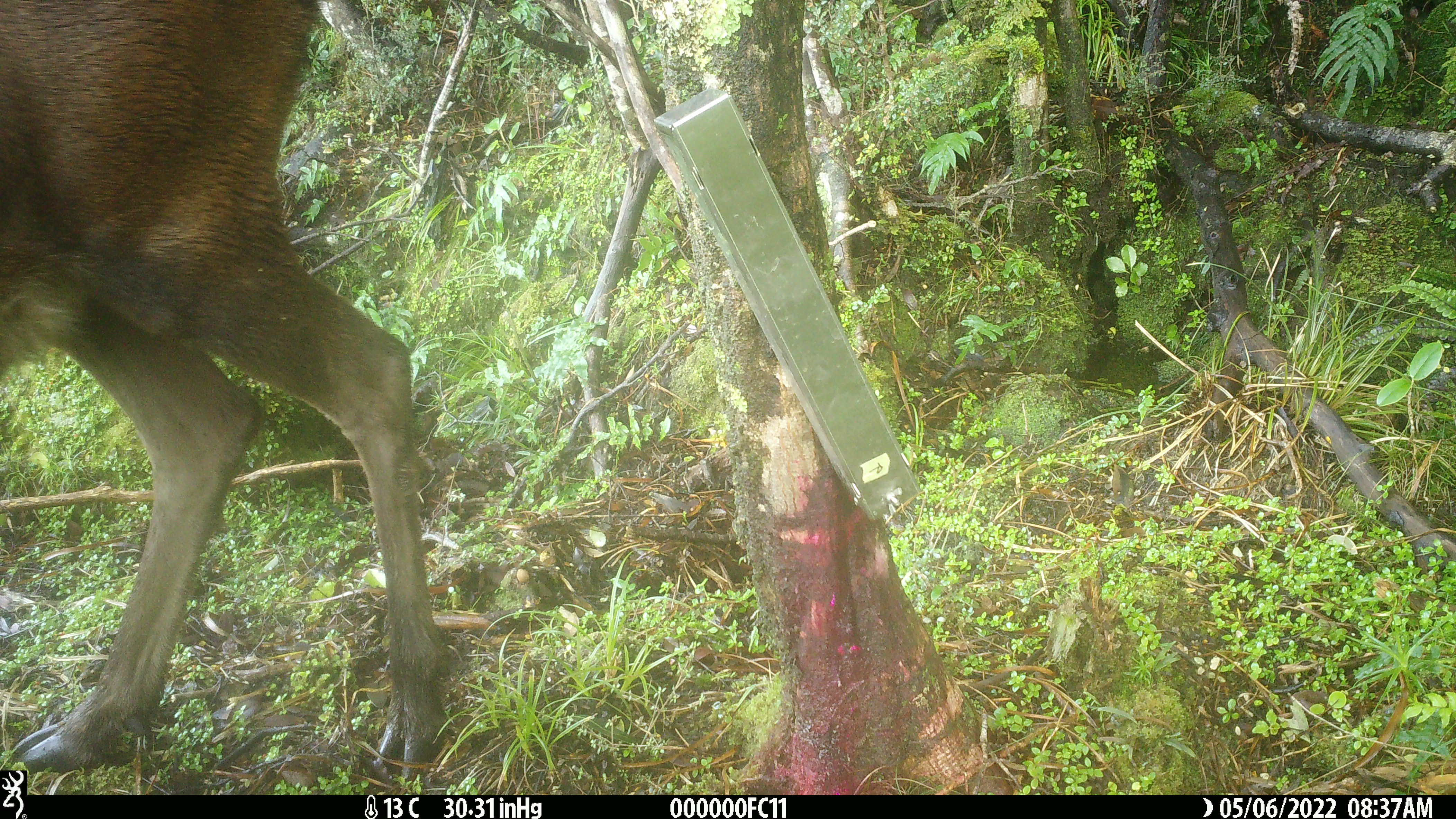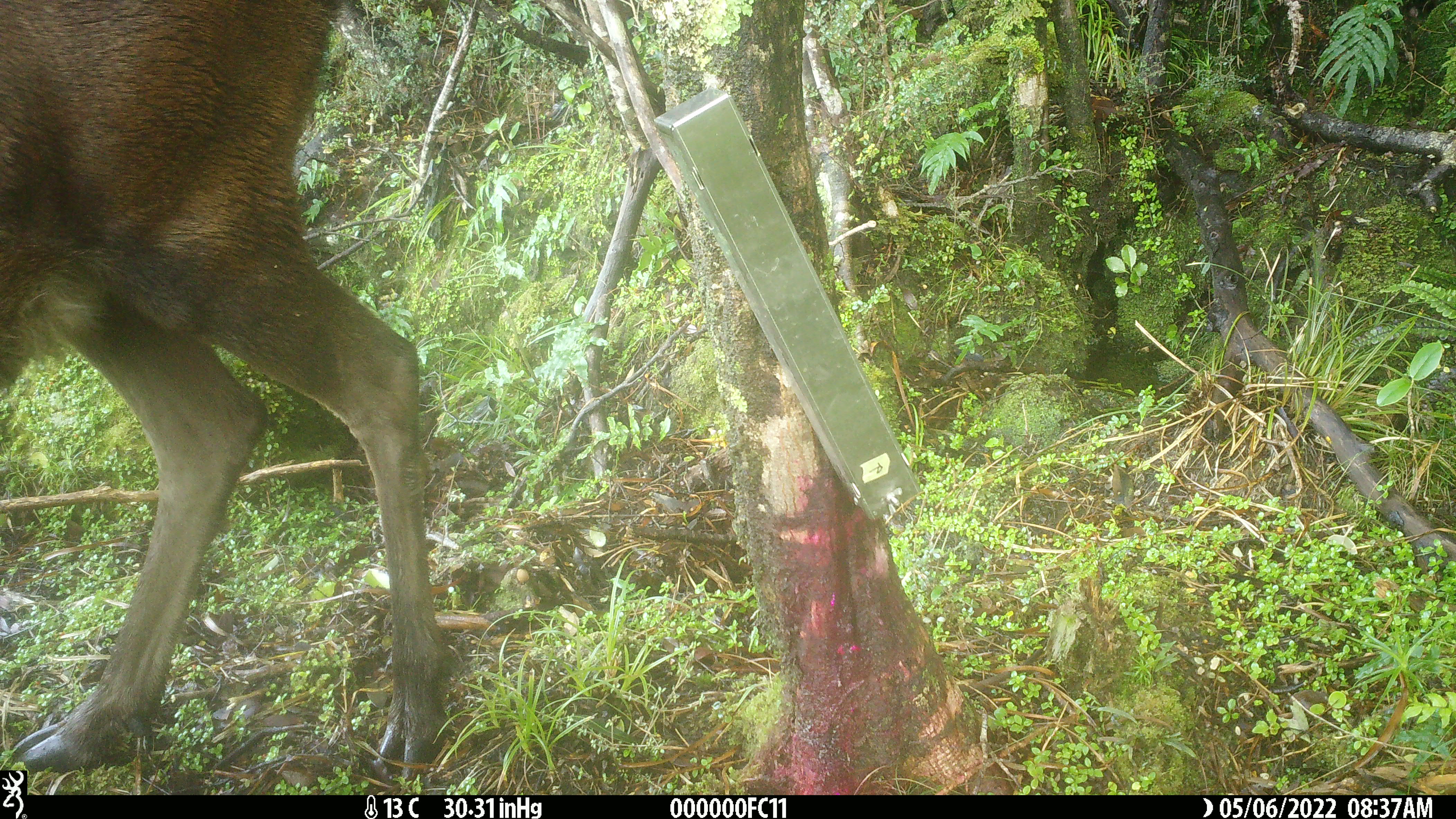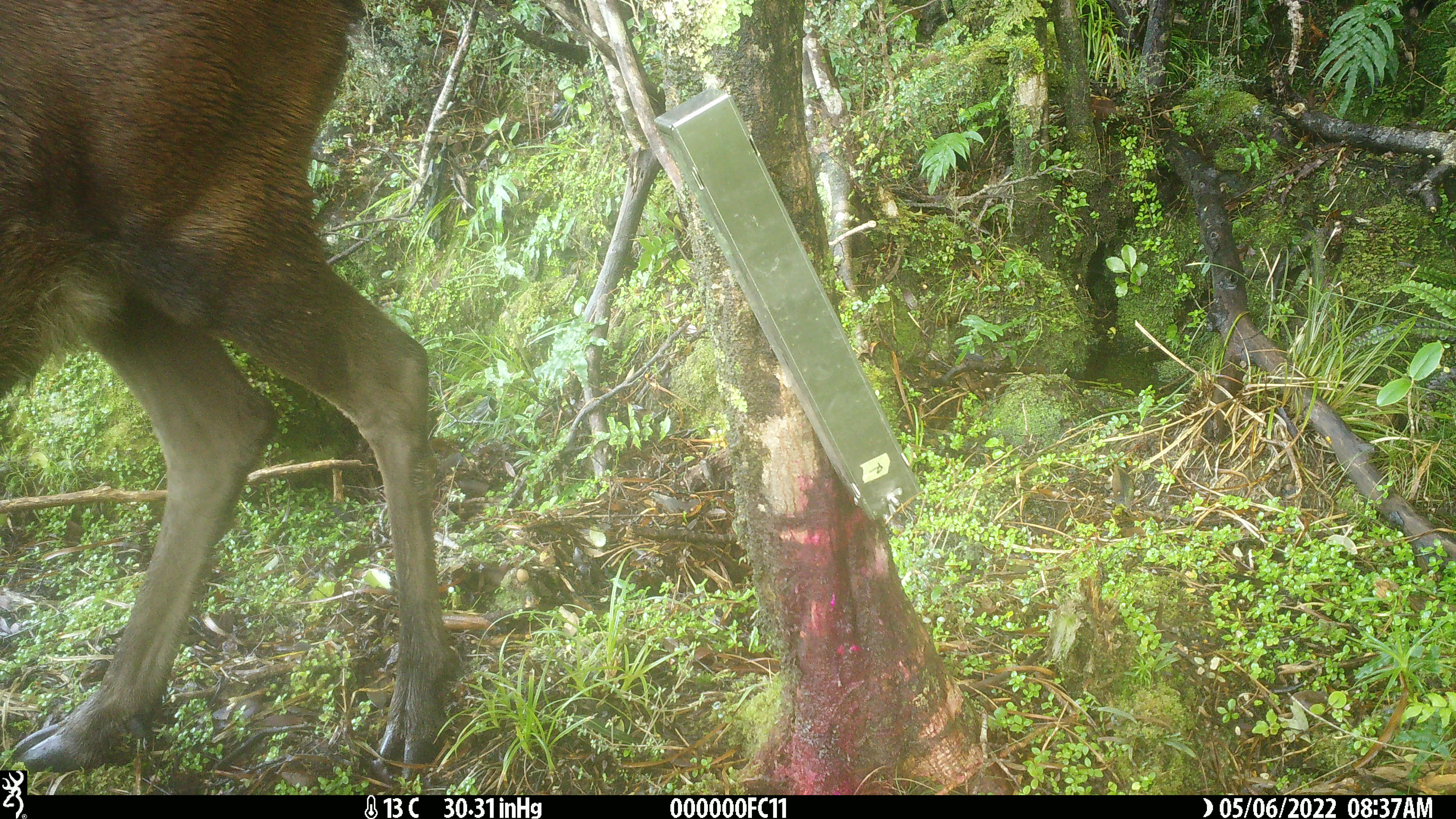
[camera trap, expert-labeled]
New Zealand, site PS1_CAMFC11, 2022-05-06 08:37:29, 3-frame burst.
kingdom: Animalia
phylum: Chordata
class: Mammalia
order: Artiodactyla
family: Cervidae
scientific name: Cervidae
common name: deer